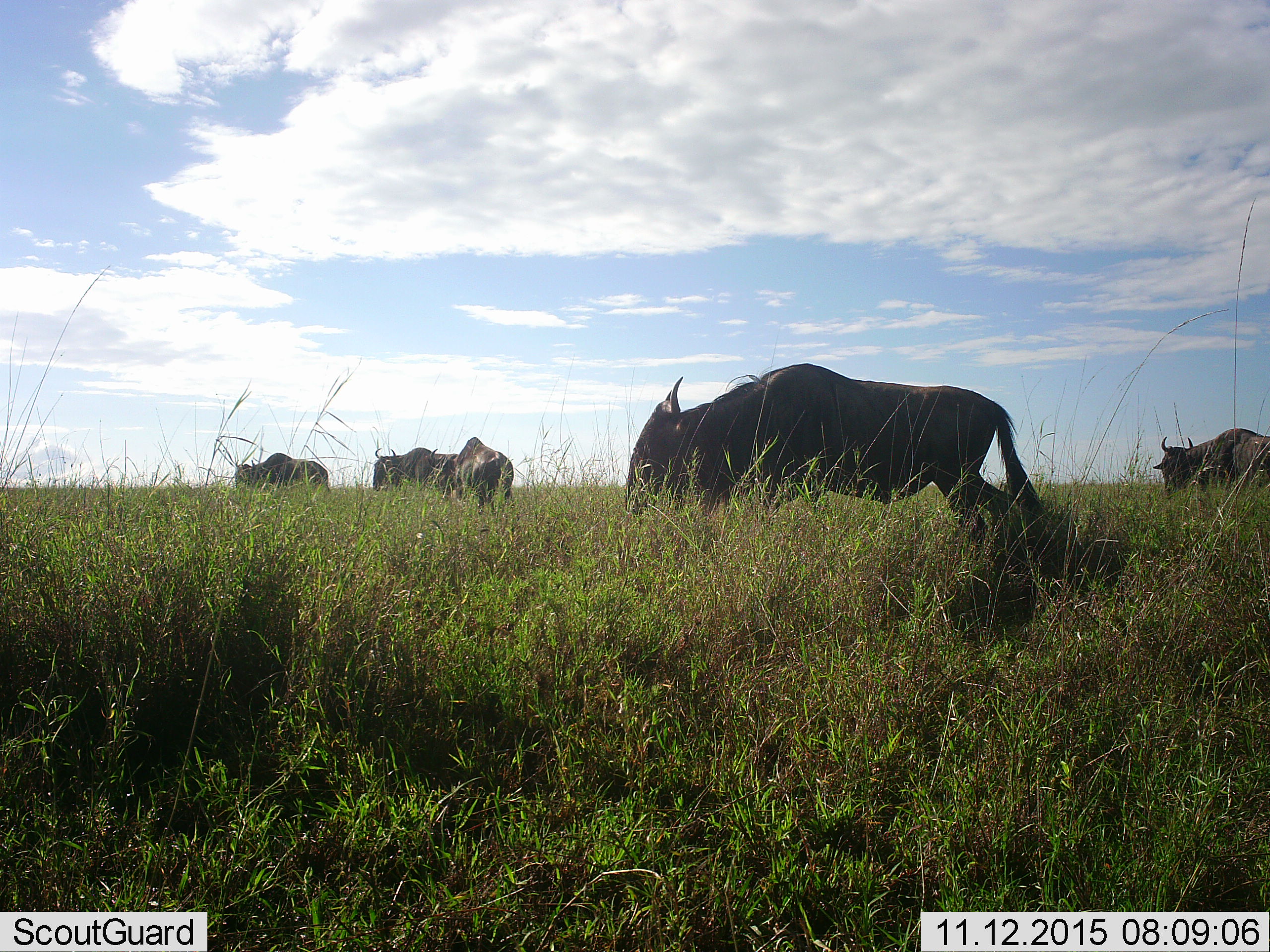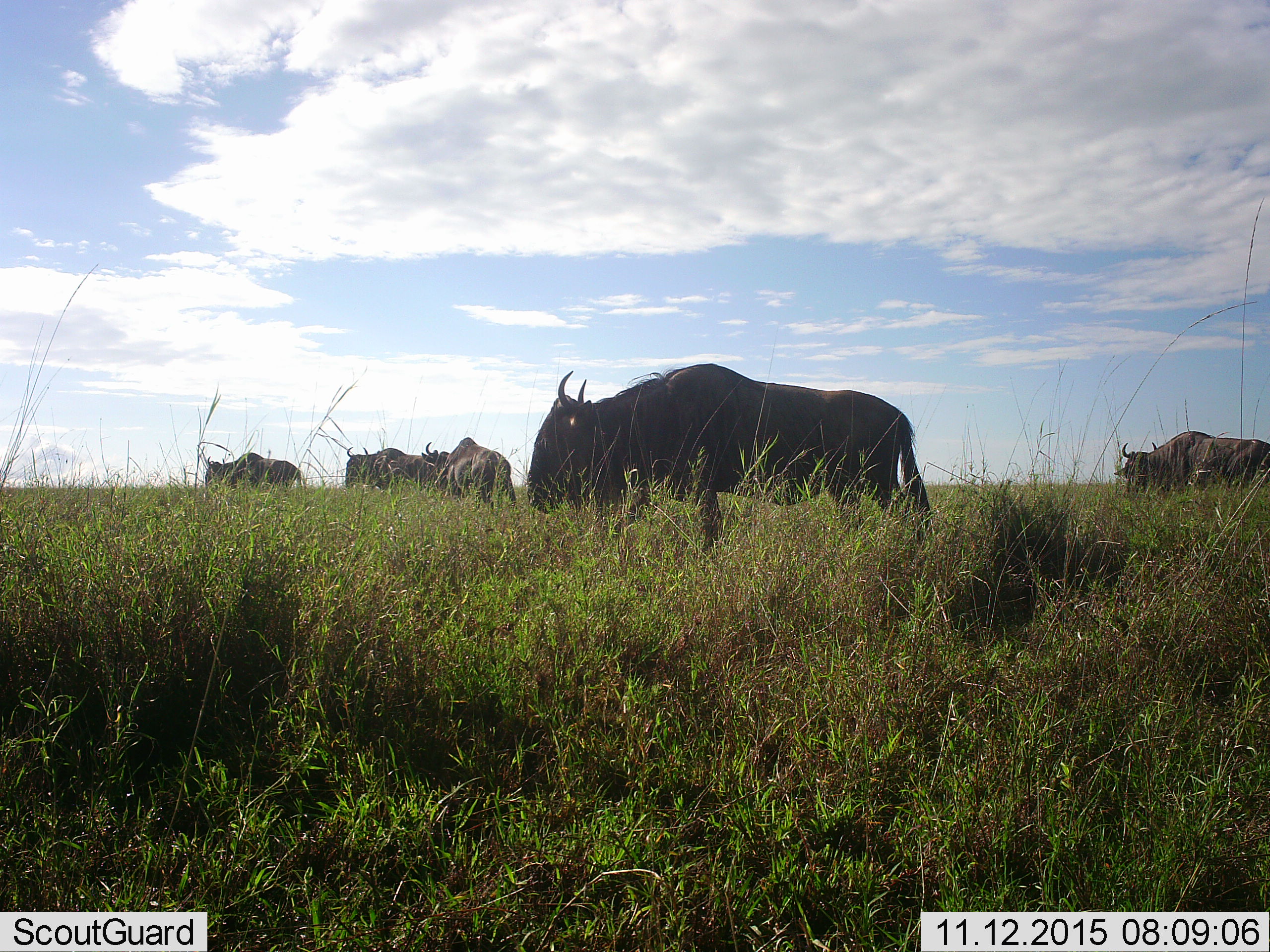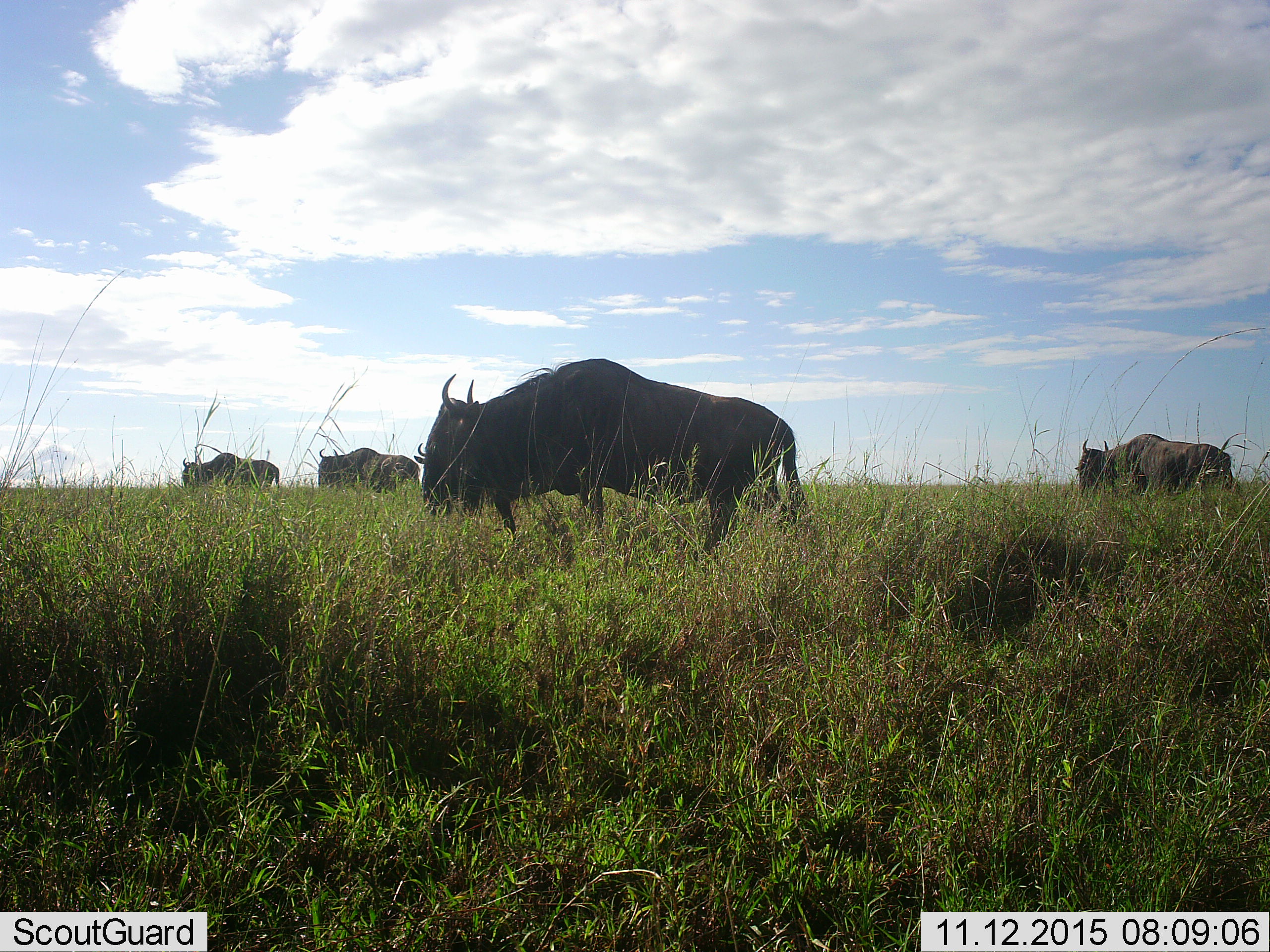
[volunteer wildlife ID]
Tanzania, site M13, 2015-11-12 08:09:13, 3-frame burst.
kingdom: Animalia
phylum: Chordata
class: Mammalia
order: Artiodactyla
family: Bovidae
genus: Connochaetes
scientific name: Connochaetes taurinus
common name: blue wildebeest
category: wildebeest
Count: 5.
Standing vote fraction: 33%.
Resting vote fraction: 0%.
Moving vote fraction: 67%.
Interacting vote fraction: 0%.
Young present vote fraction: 0%.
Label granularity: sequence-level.